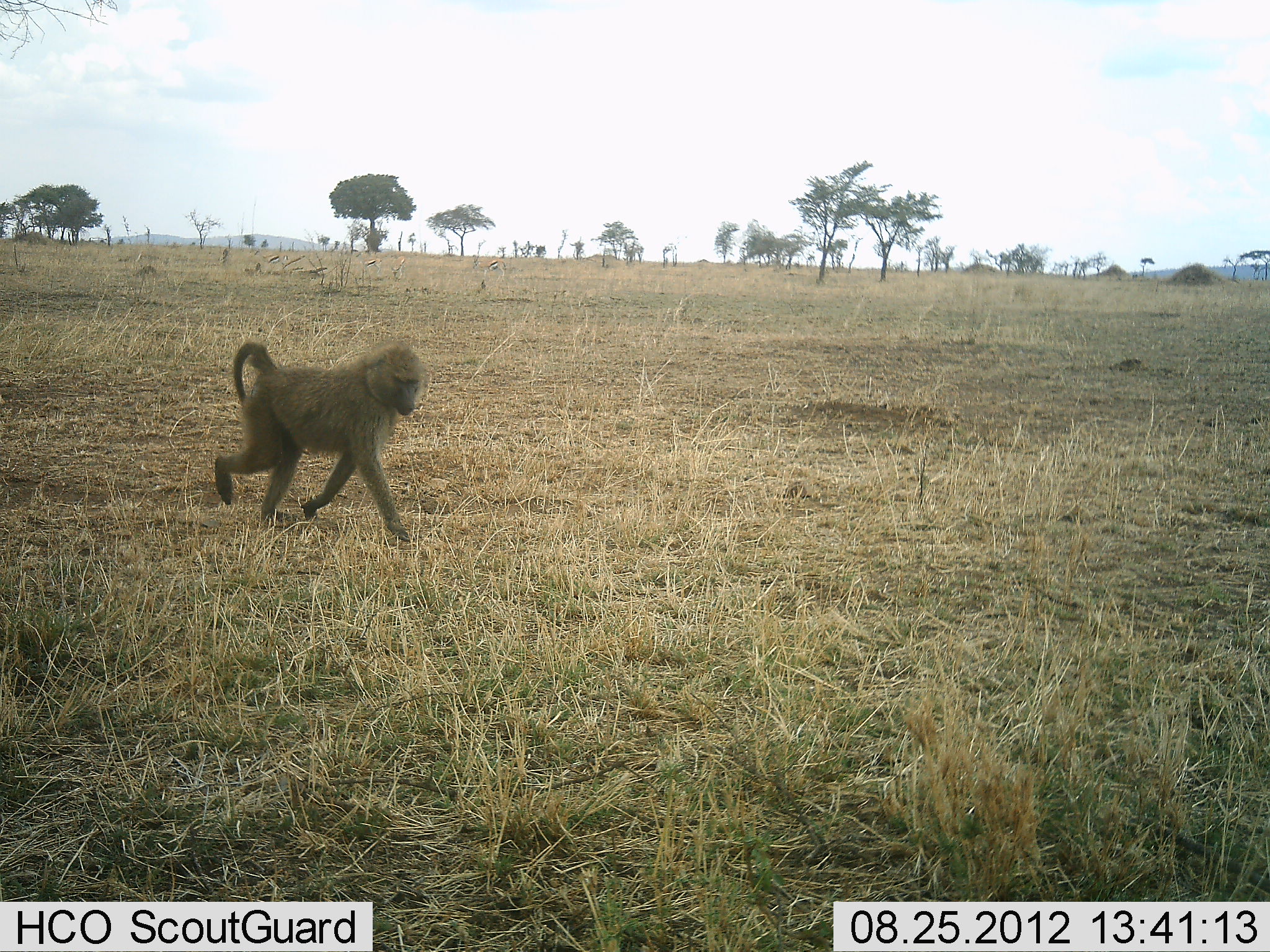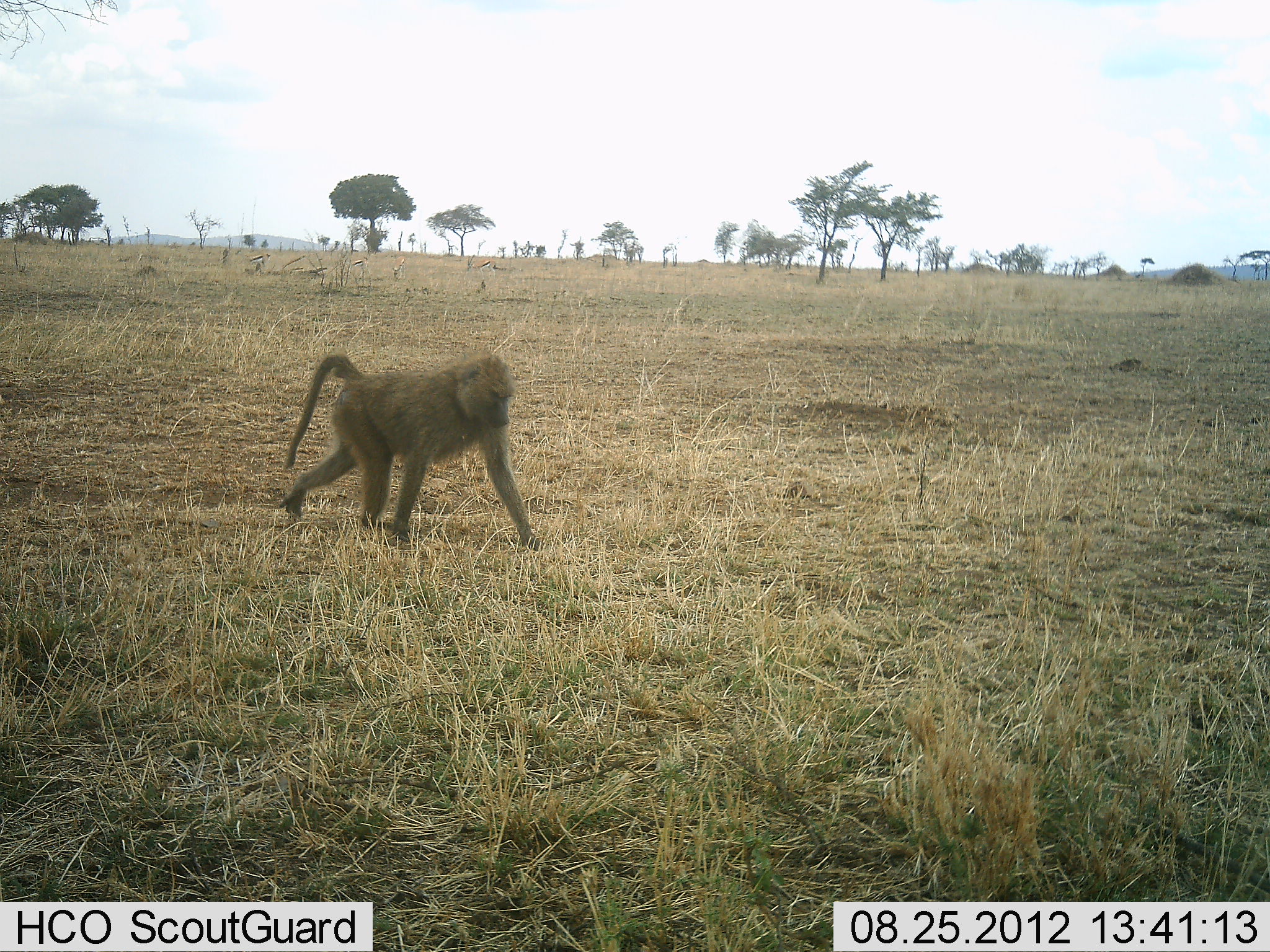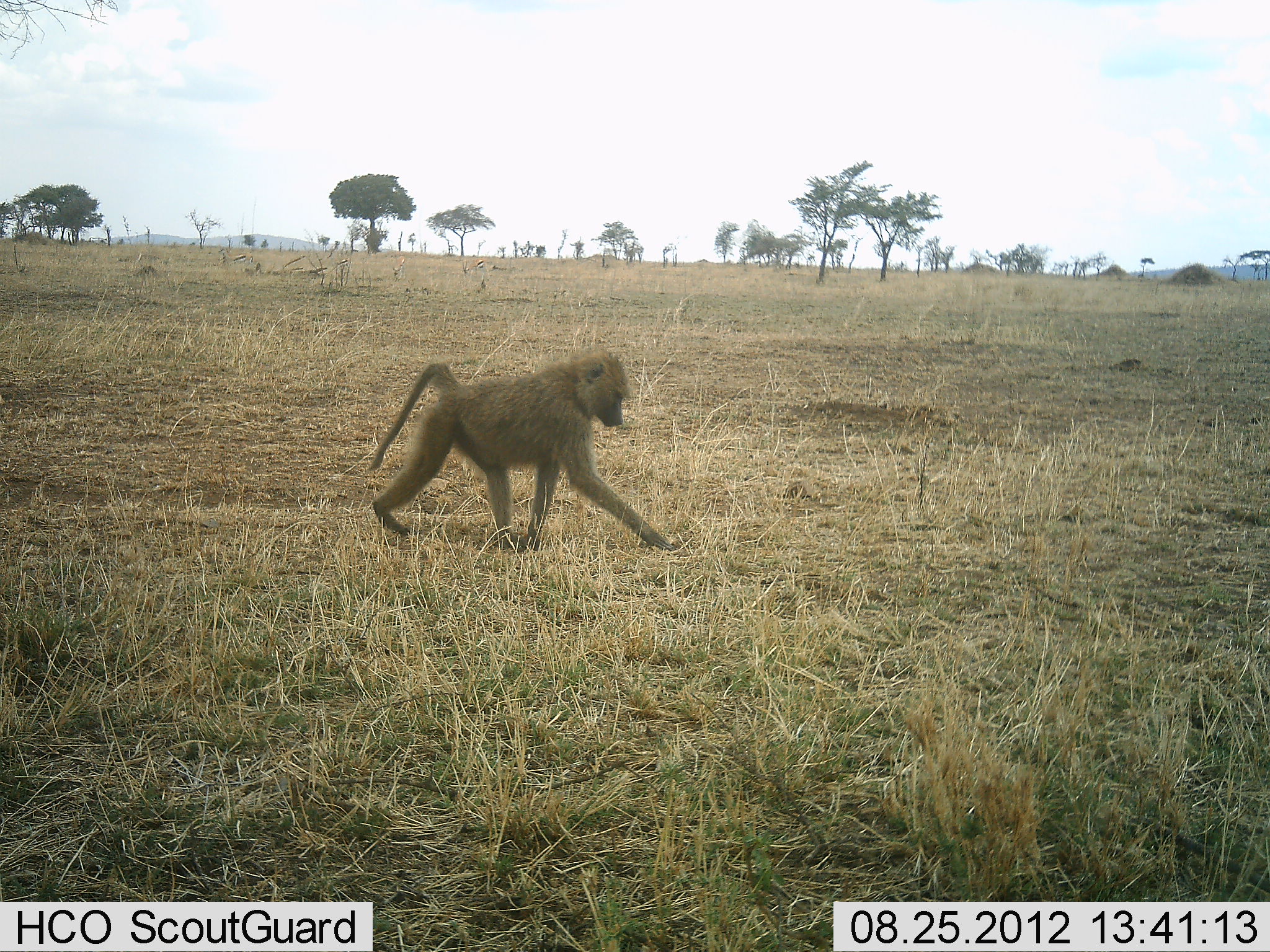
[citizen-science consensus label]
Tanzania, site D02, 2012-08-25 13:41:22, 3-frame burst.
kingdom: Animalia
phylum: Chordata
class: Mammalia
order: Primates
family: Cercopithecidae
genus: Papio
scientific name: Papio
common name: baboon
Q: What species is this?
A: Baboon (Papio).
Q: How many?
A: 1.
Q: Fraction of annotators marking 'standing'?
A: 0%.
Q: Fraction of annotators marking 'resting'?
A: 0%.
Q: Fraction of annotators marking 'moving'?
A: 100%.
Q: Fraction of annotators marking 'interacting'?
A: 0%.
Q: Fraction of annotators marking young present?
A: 0%.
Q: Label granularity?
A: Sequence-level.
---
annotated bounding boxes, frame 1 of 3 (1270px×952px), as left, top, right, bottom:
animal: 213, 341, 425, 541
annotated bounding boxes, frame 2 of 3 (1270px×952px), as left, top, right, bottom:
animal: 281, 352, 541, 553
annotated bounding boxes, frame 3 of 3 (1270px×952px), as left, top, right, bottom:
animal: 370, 345, 678, 554